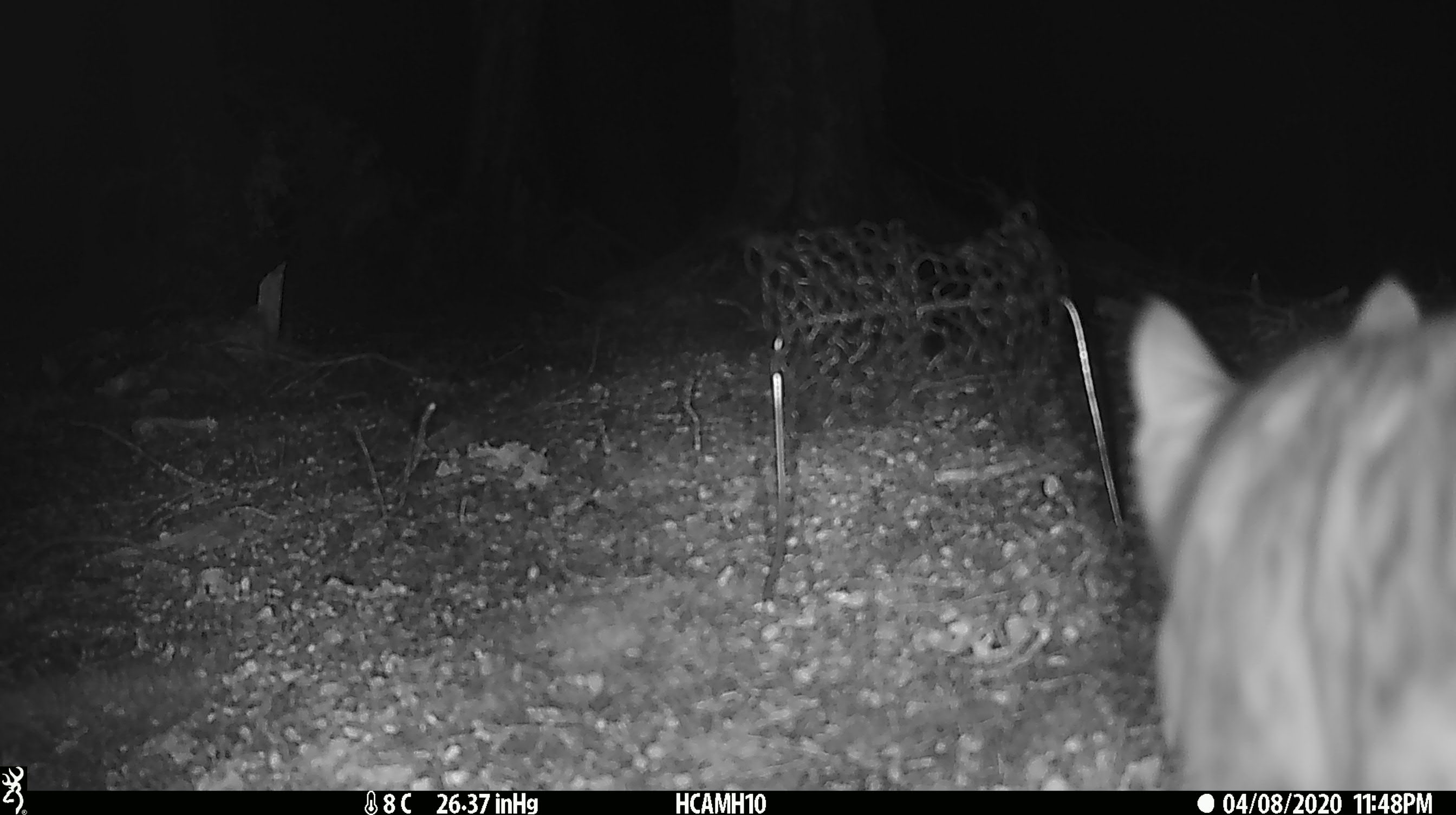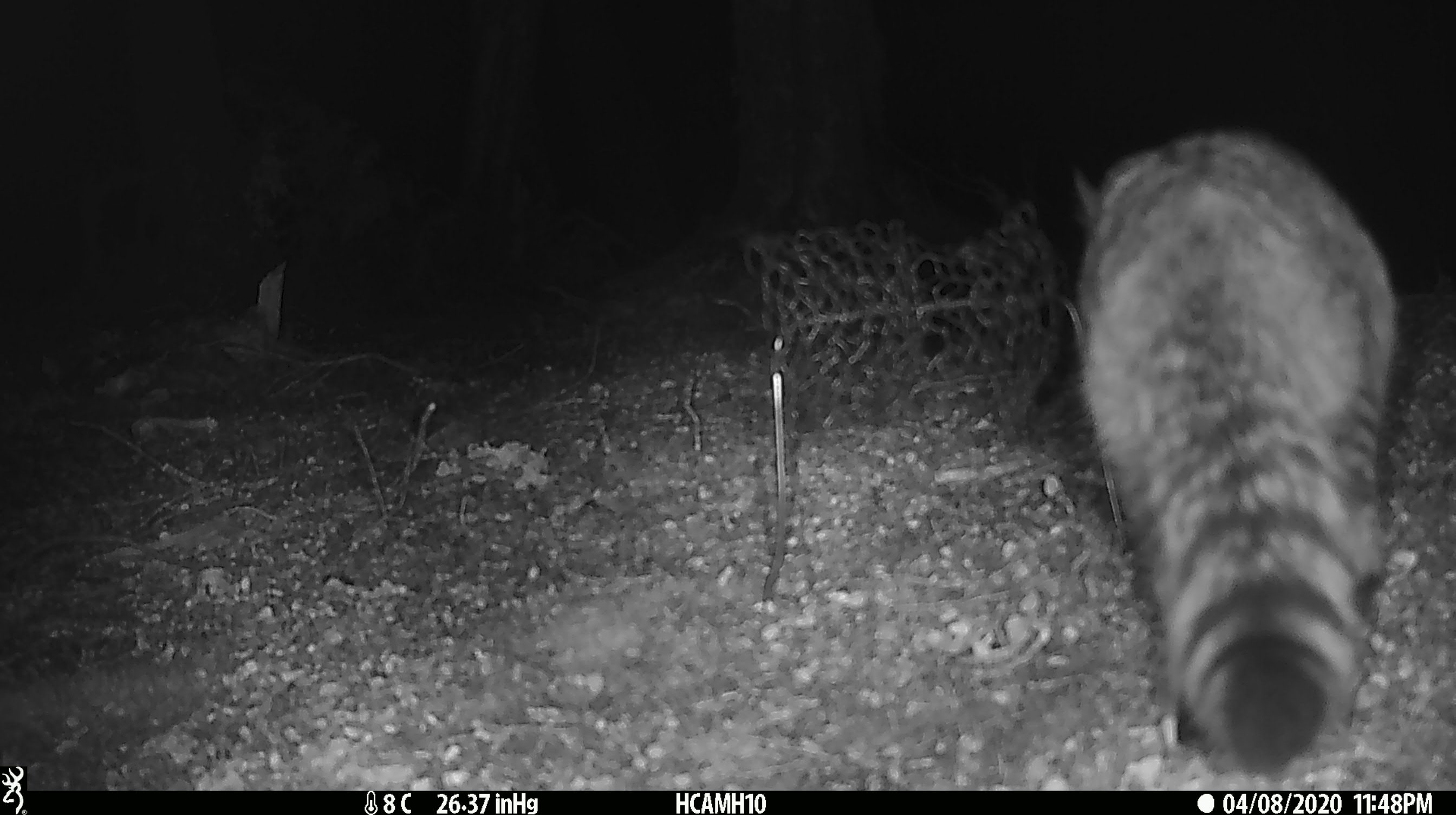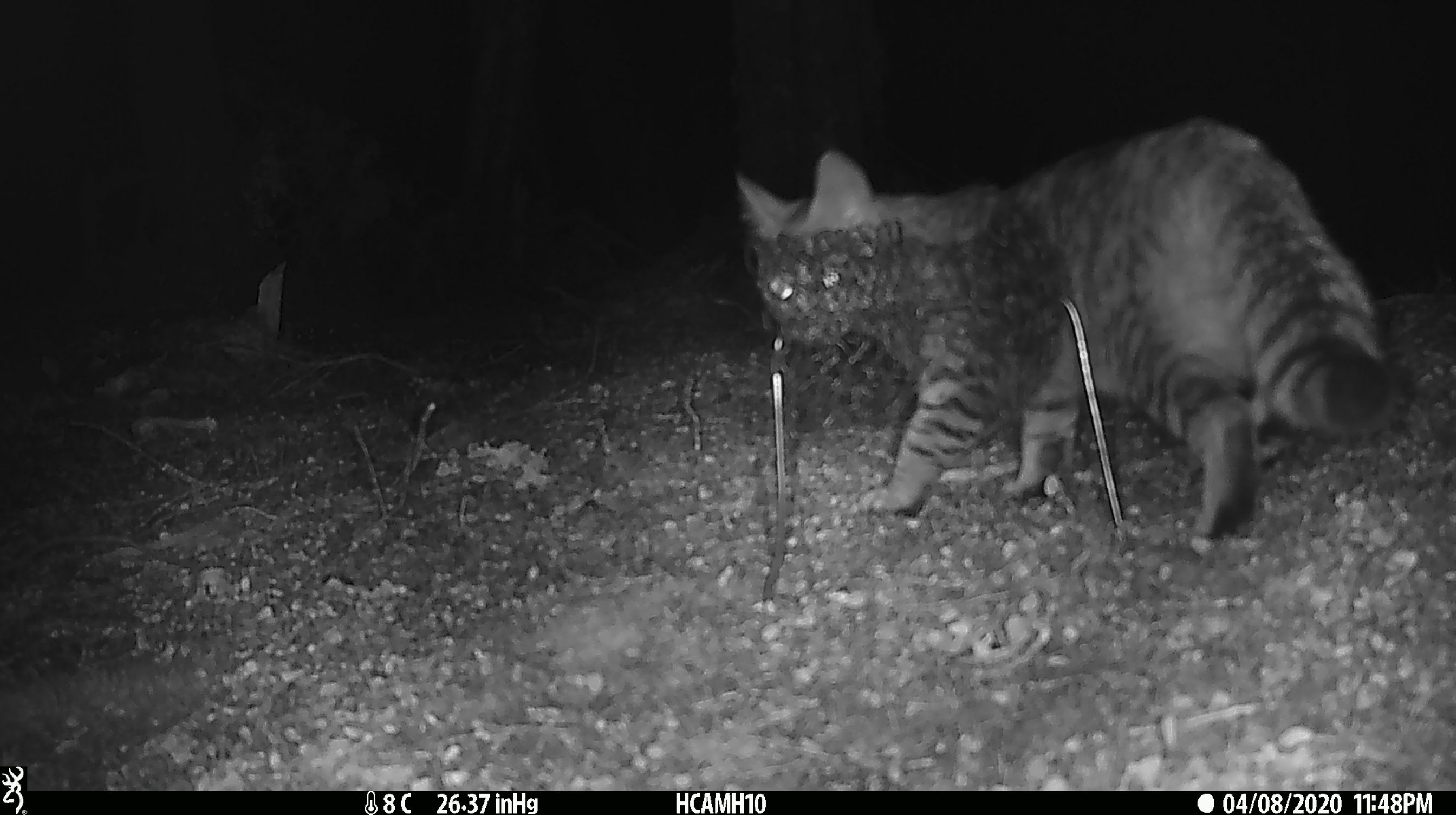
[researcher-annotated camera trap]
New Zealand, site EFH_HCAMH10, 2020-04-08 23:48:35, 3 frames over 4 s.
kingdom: Animalia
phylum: Chordata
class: Mammalia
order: Carnivora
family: Felidae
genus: Felis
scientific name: Felis catus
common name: domestic cat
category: cat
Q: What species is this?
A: Cat (domestic cat) (Felis catus).